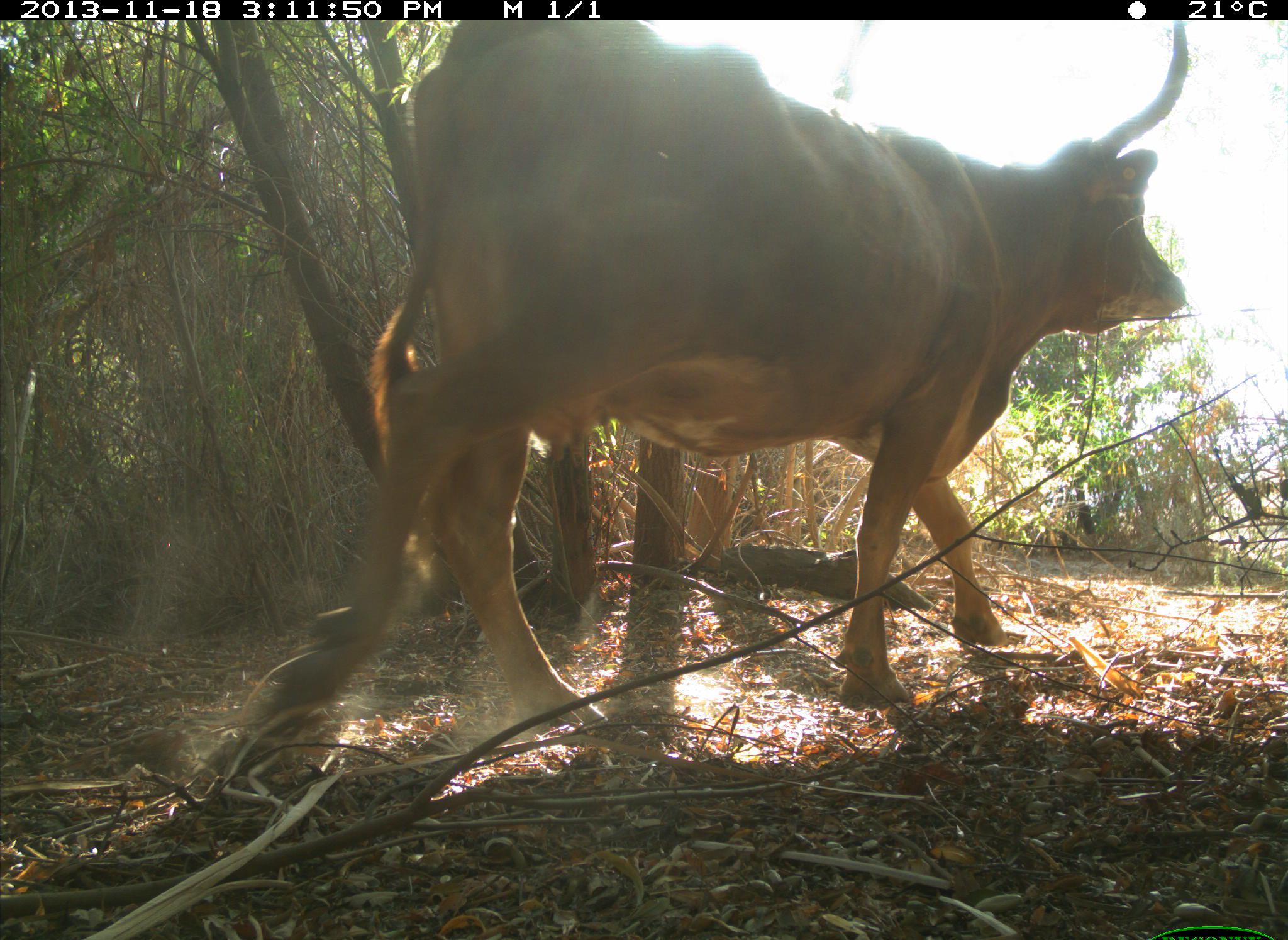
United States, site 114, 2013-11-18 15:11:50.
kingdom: Animalia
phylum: Chordata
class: Mammalia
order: Artiodactyla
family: Bovidae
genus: Bos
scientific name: Bos taurus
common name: cow